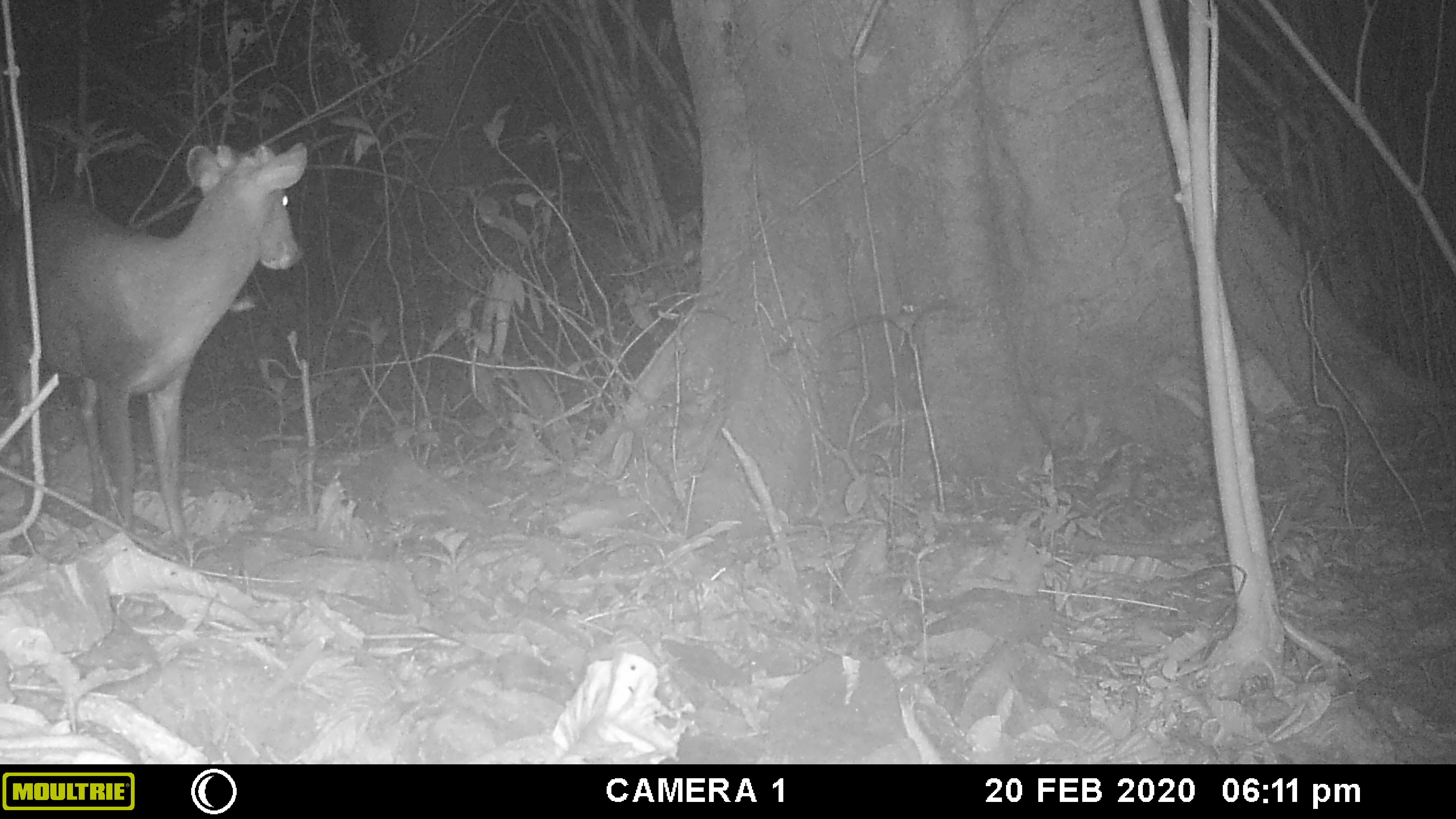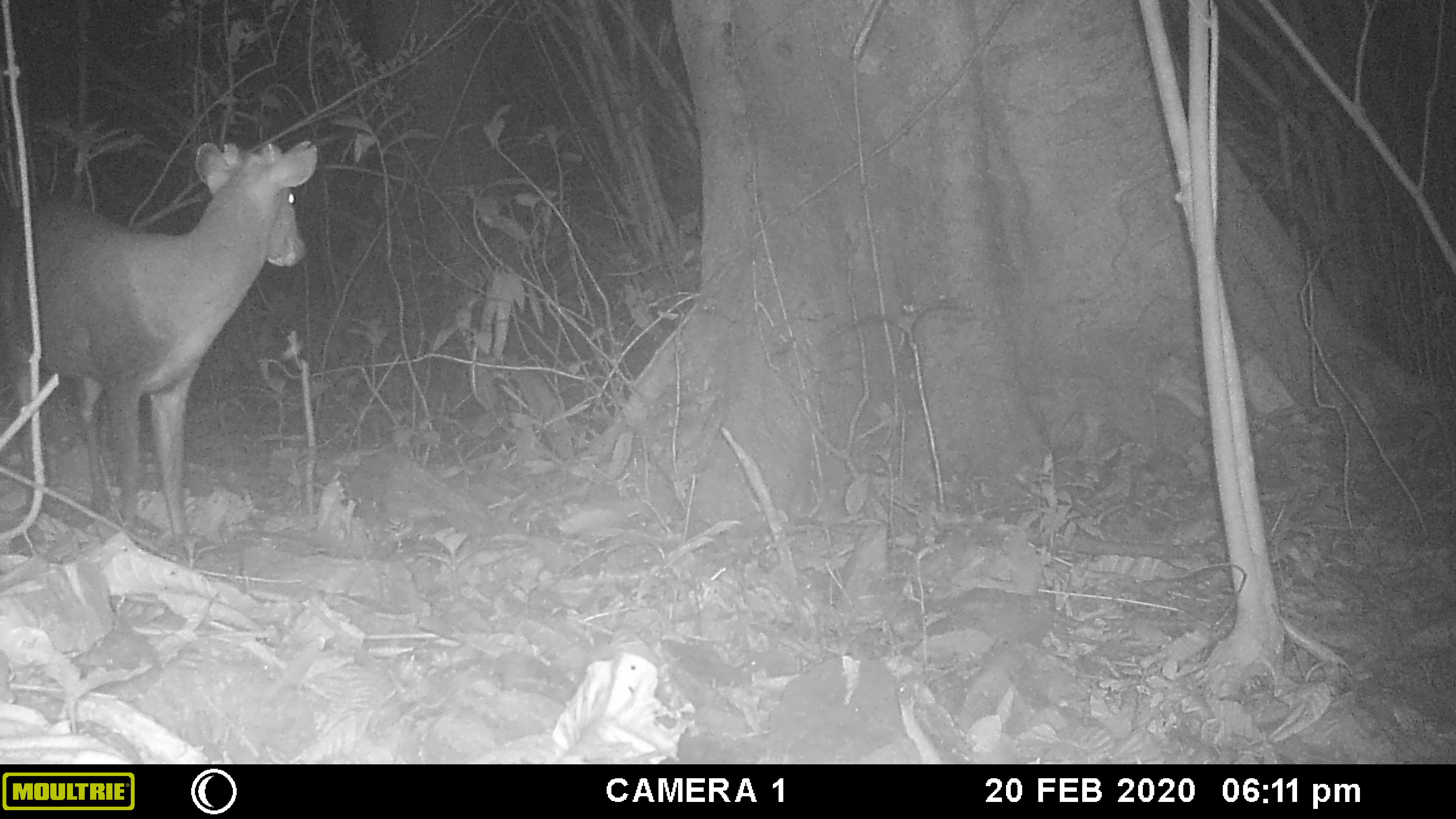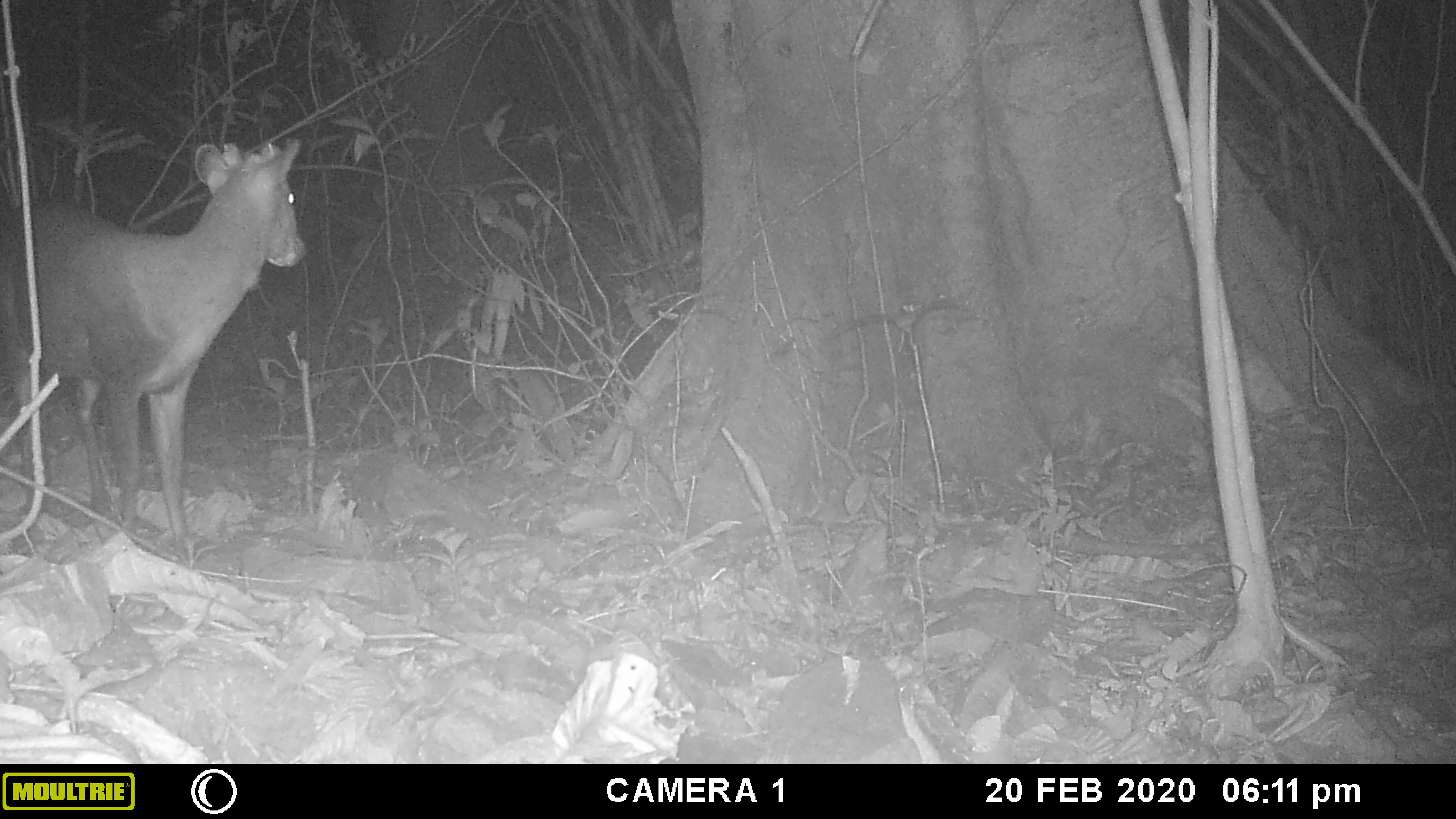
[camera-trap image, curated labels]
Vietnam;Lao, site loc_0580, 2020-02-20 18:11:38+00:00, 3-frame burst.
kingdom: Animalia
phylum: Chordata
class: Mammalia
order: Artiodactyla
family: Cervidae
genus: Muntiacus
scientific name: Muntiacus rooseveltorum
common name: roosevelt's muntjac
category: roosevelts muntjac group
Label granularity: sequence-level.